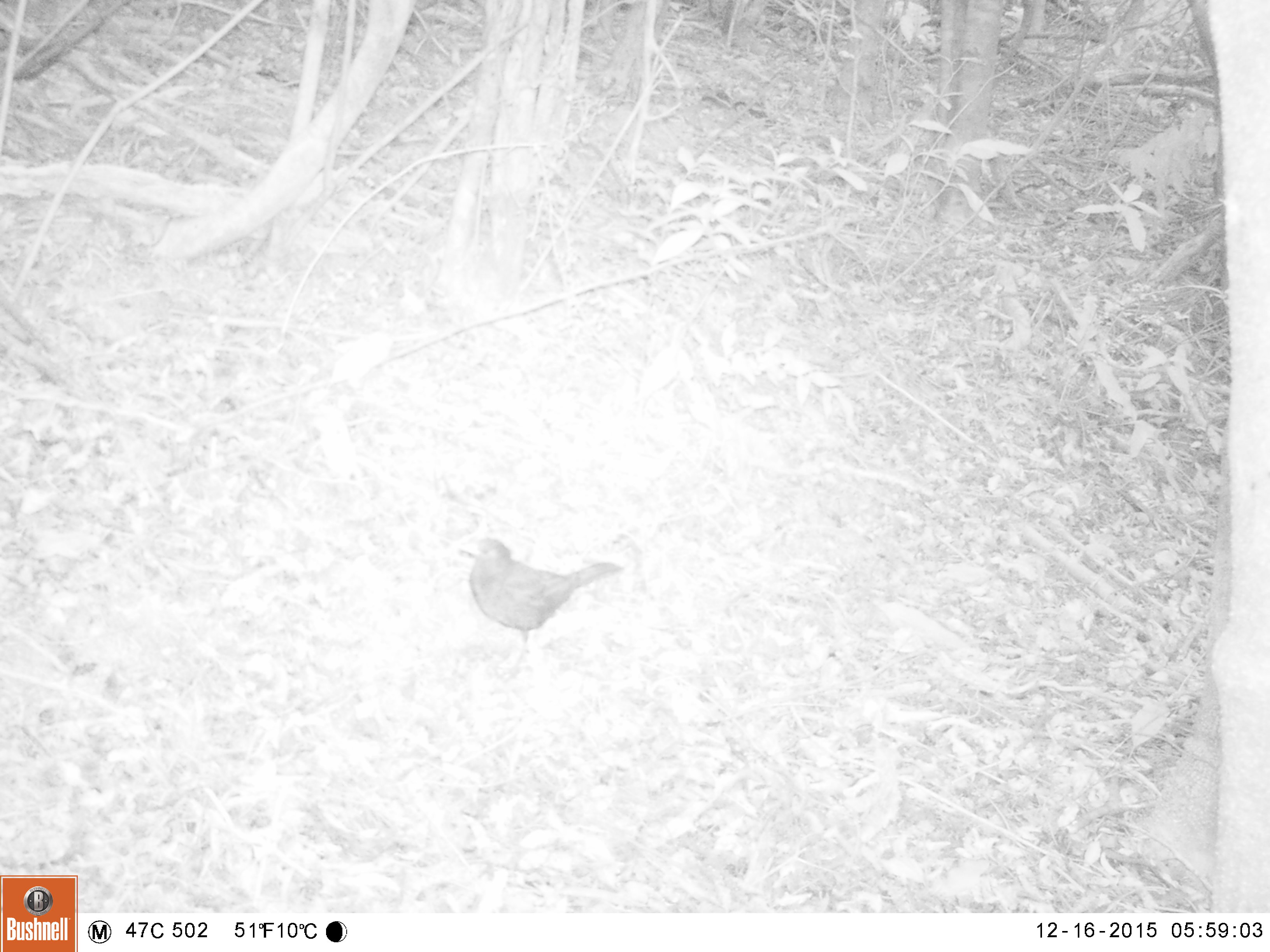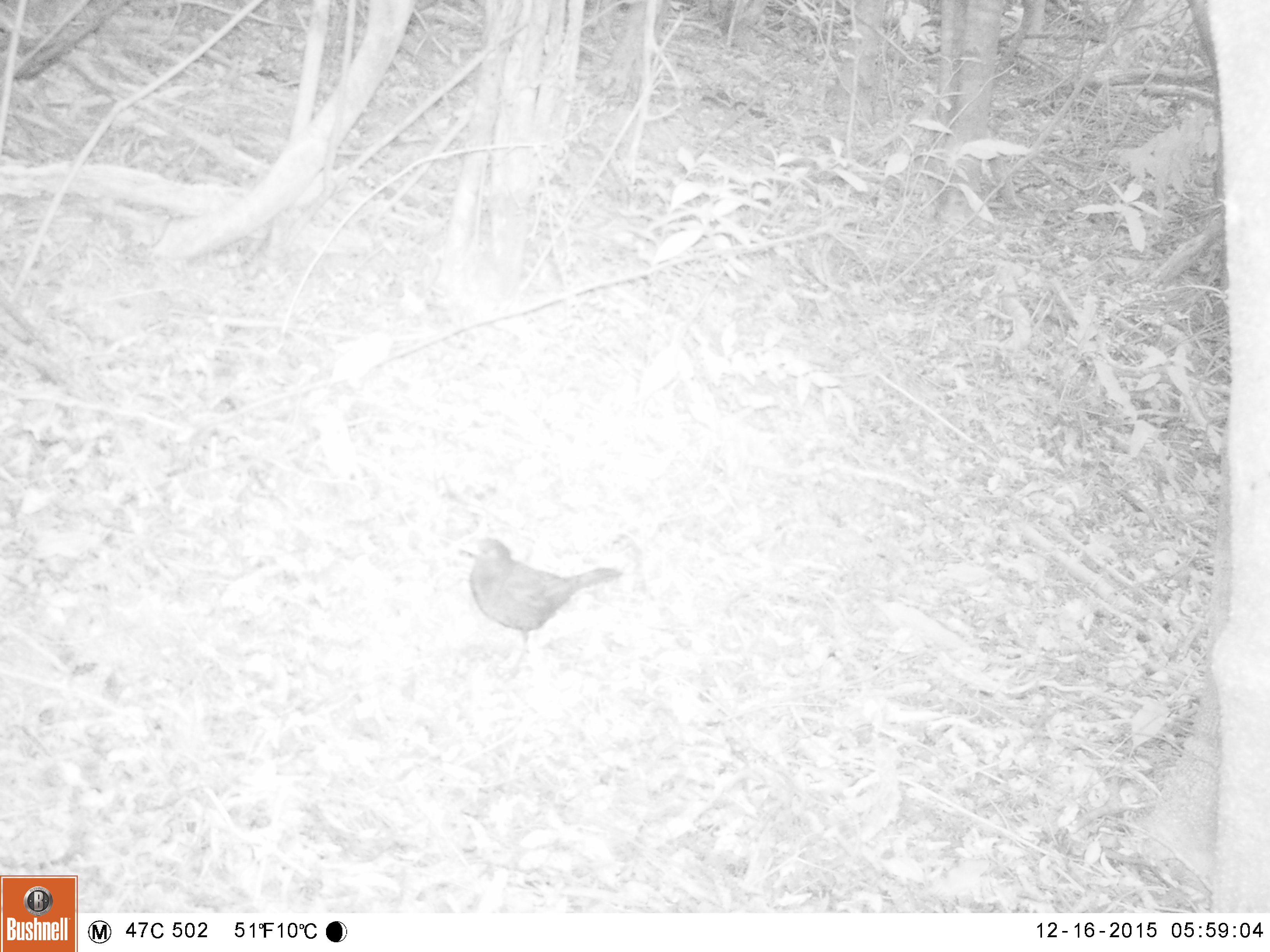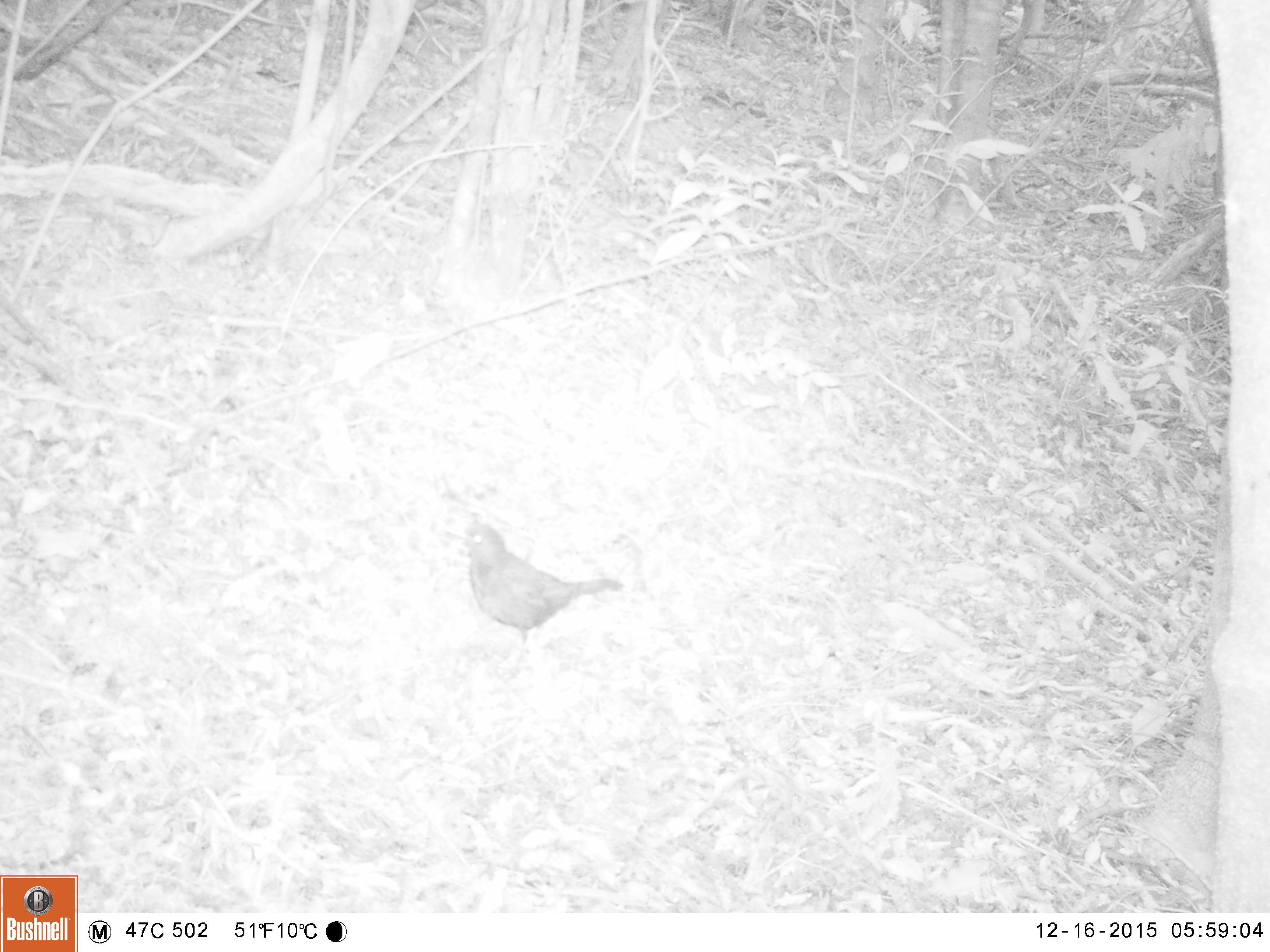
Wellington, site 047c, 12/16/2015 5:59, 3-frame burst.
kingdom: Animalia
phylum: Chordata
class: Aves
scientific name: Aves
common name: bird